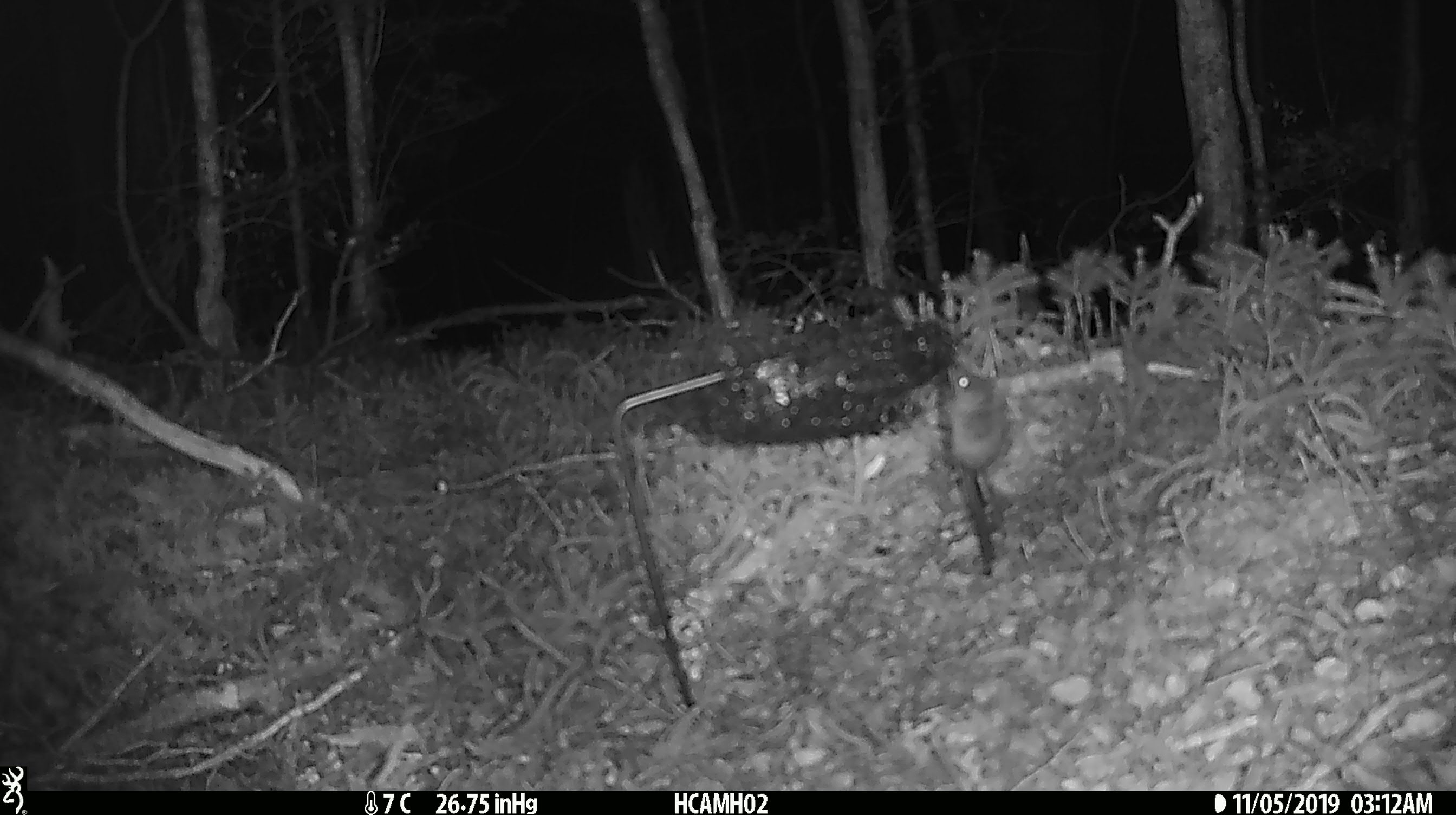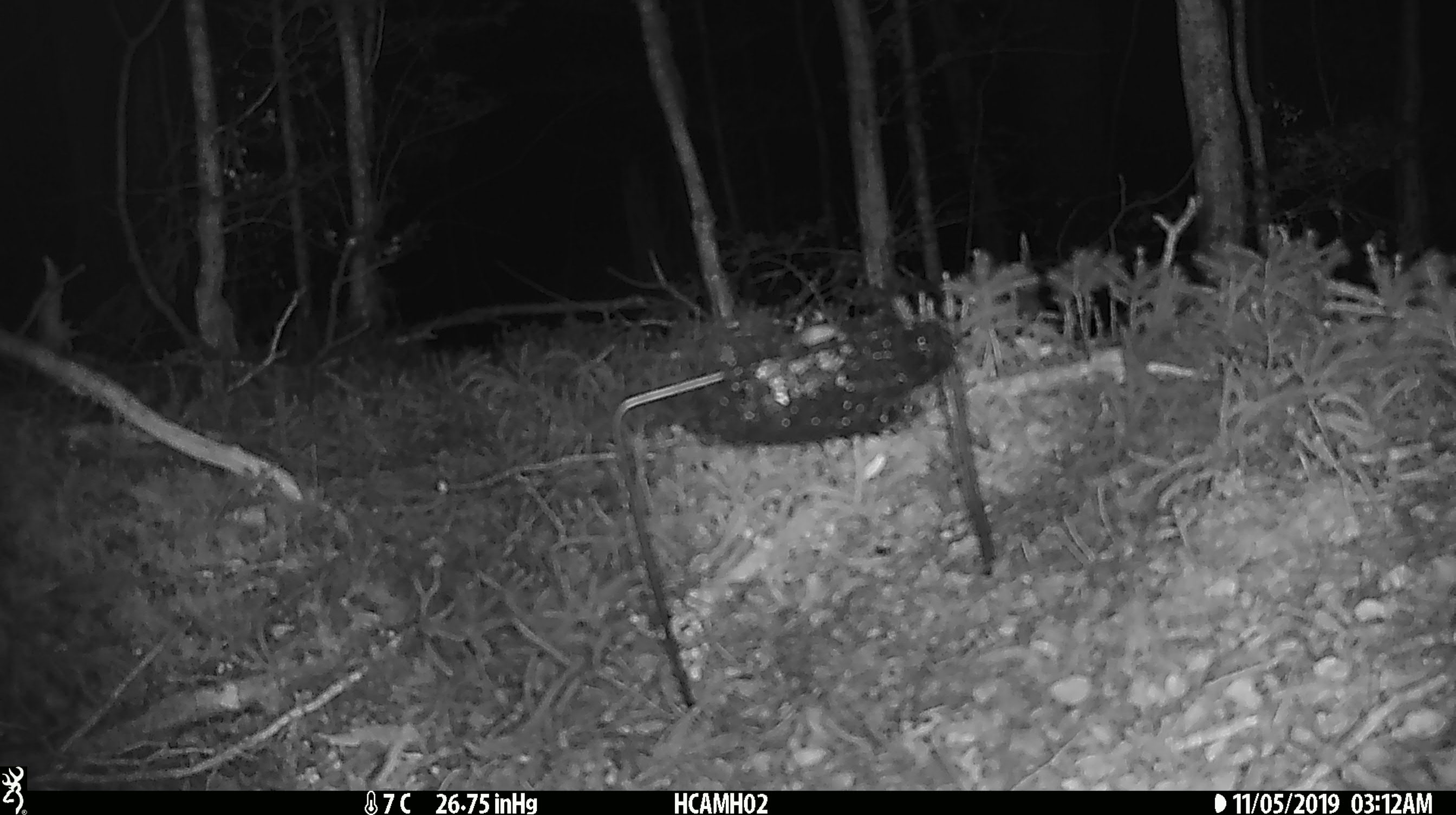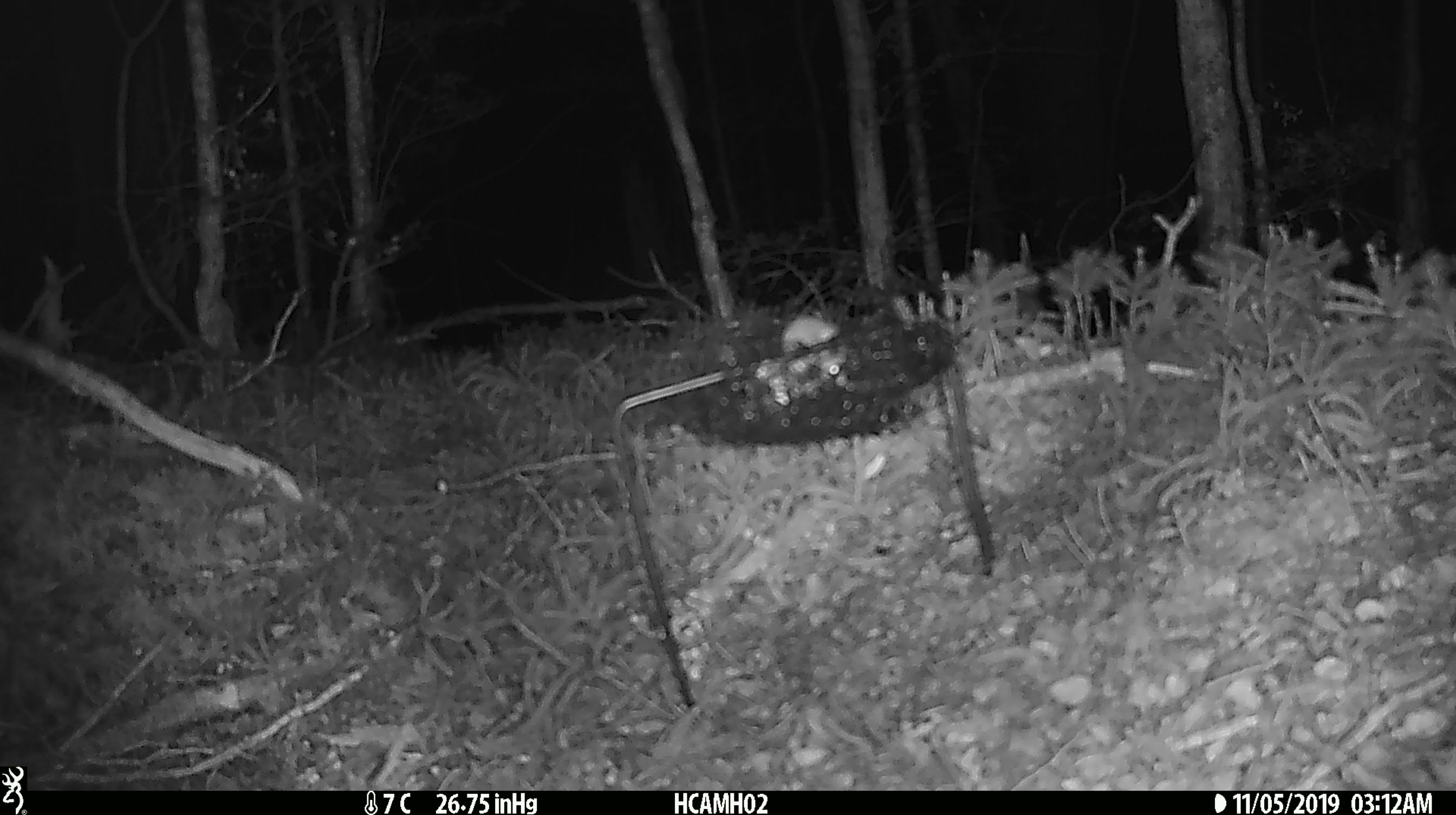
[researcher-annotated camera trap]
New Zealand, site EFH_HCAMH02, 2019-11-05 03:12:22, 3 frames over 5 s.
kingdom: Animalia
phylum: Chordata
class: Mammalia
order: Rodentia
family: Muridae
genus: Mus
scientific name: Mus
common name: mouse